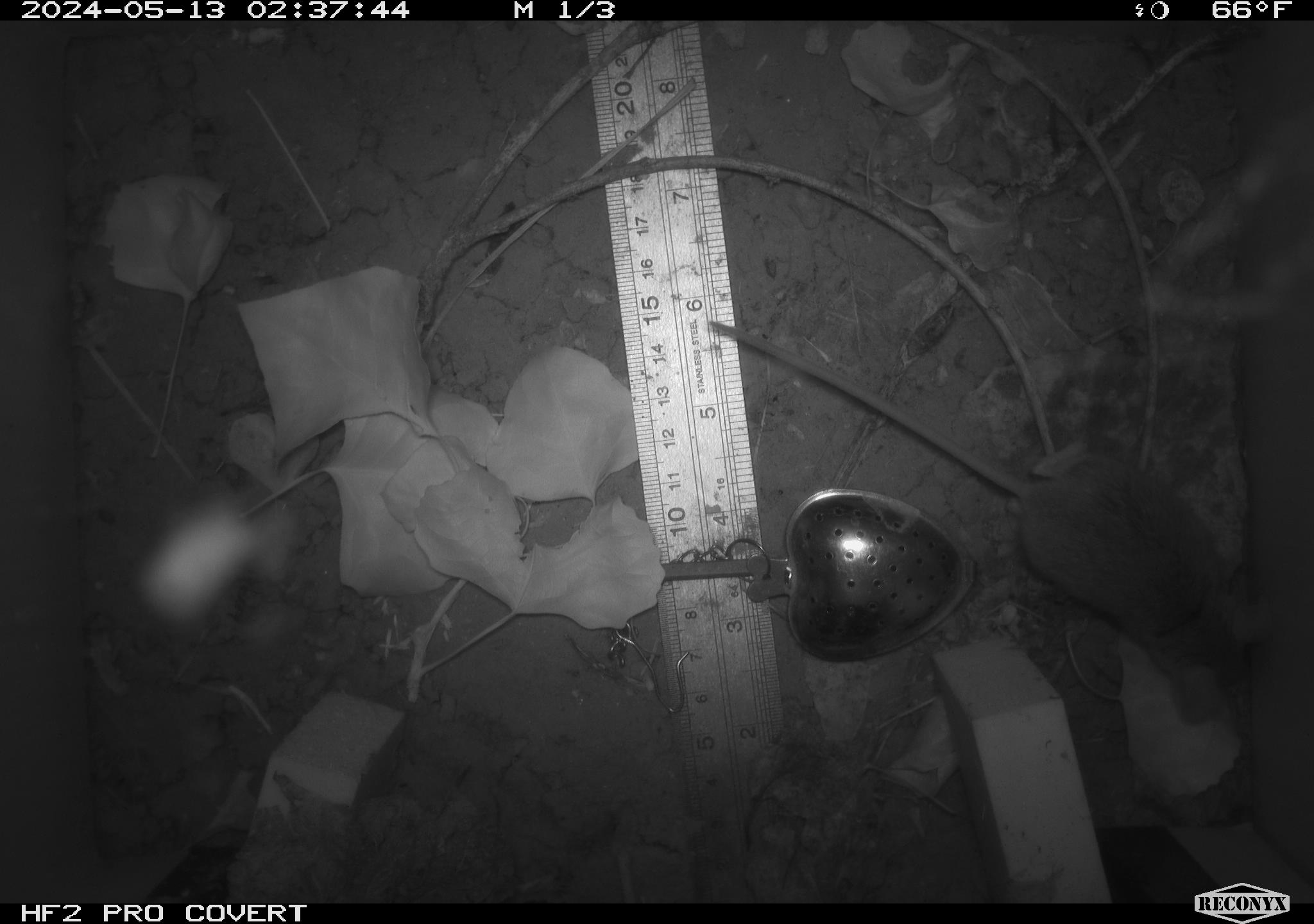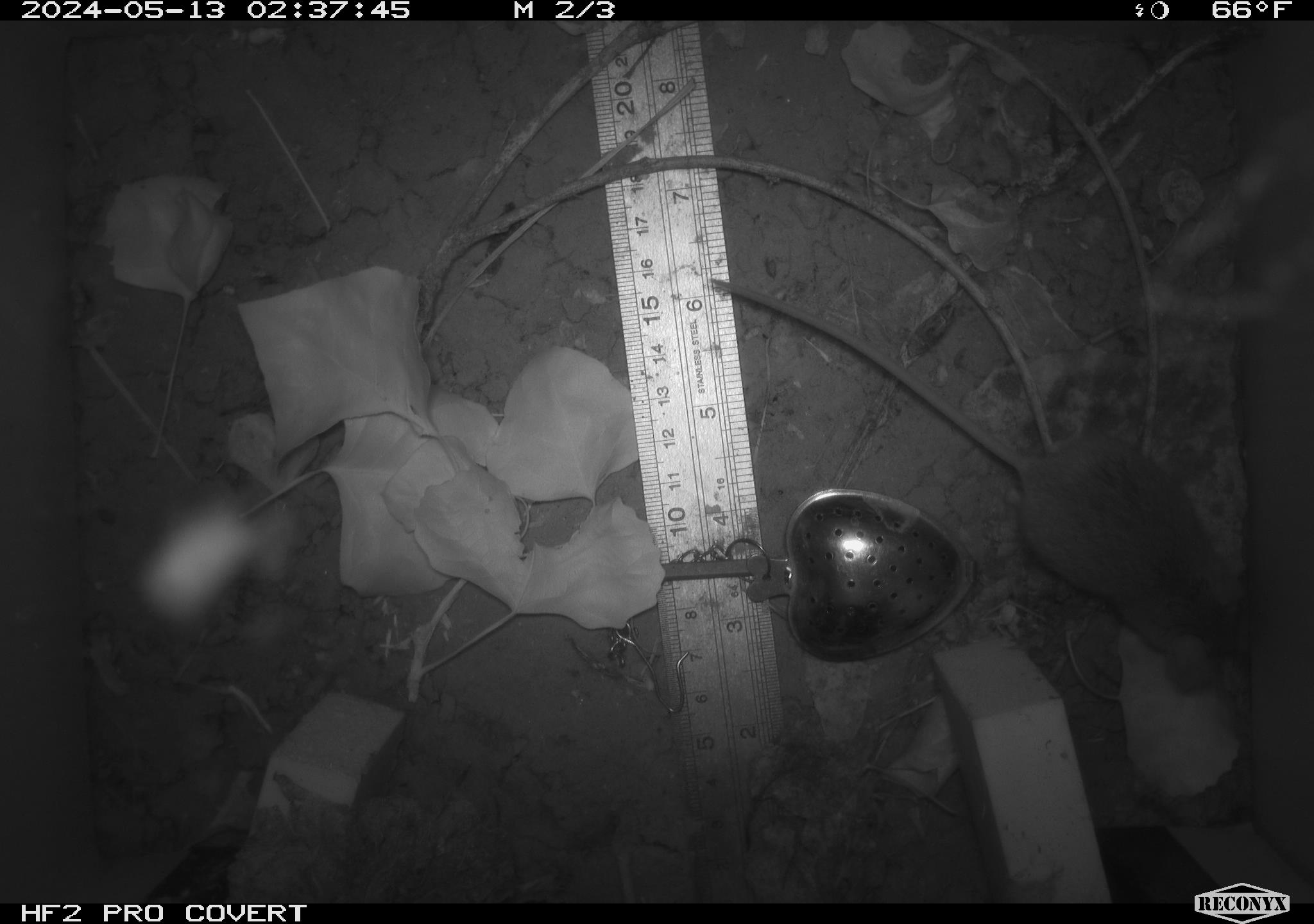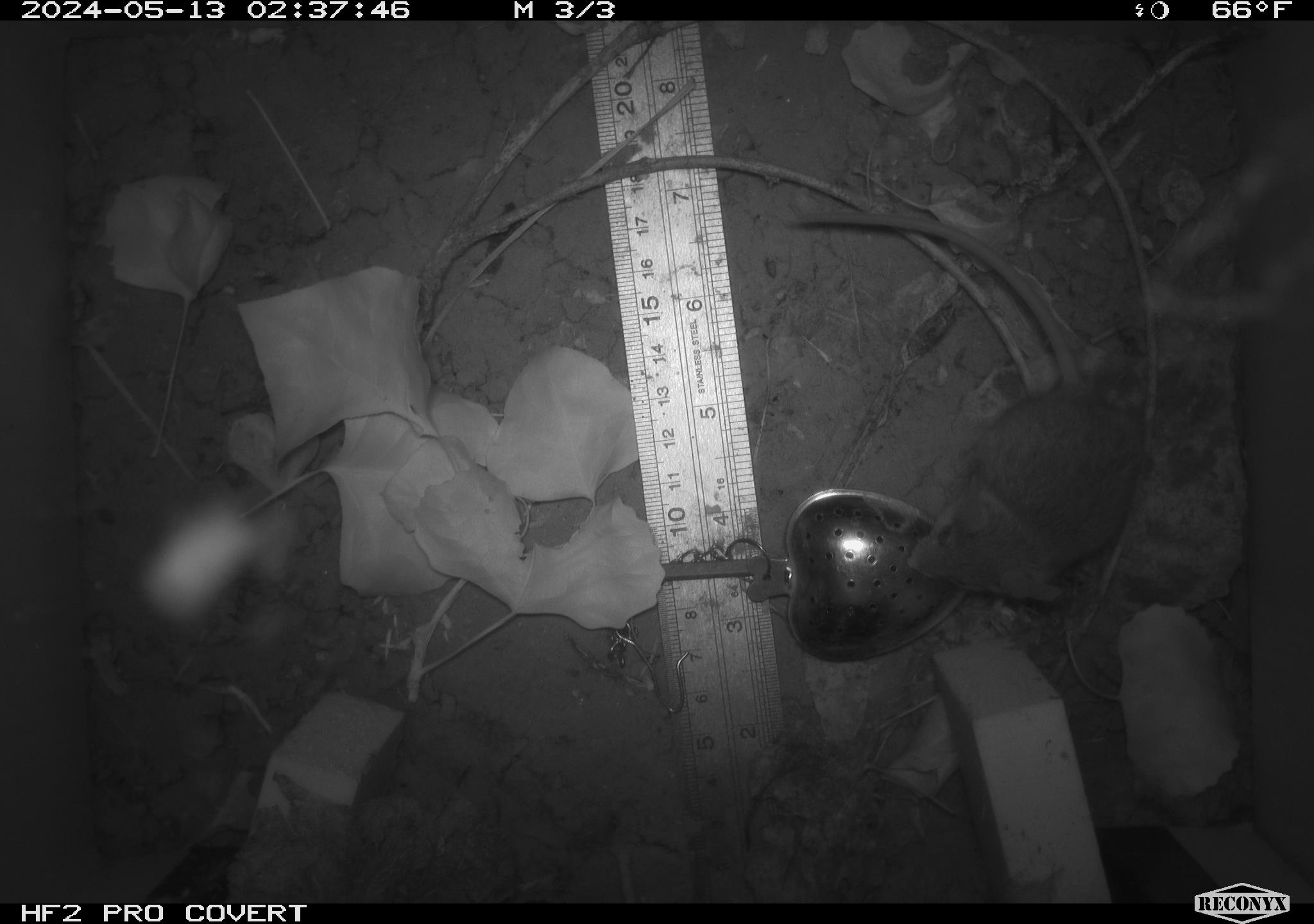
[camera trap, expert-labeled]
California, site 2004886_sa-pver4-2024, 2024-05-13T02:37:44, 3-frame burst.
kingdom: Animalia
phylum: Chordata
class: Mammalia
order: Rodentia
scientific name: Rodentia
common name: mouse species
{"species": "mouse species (Rodentia)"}